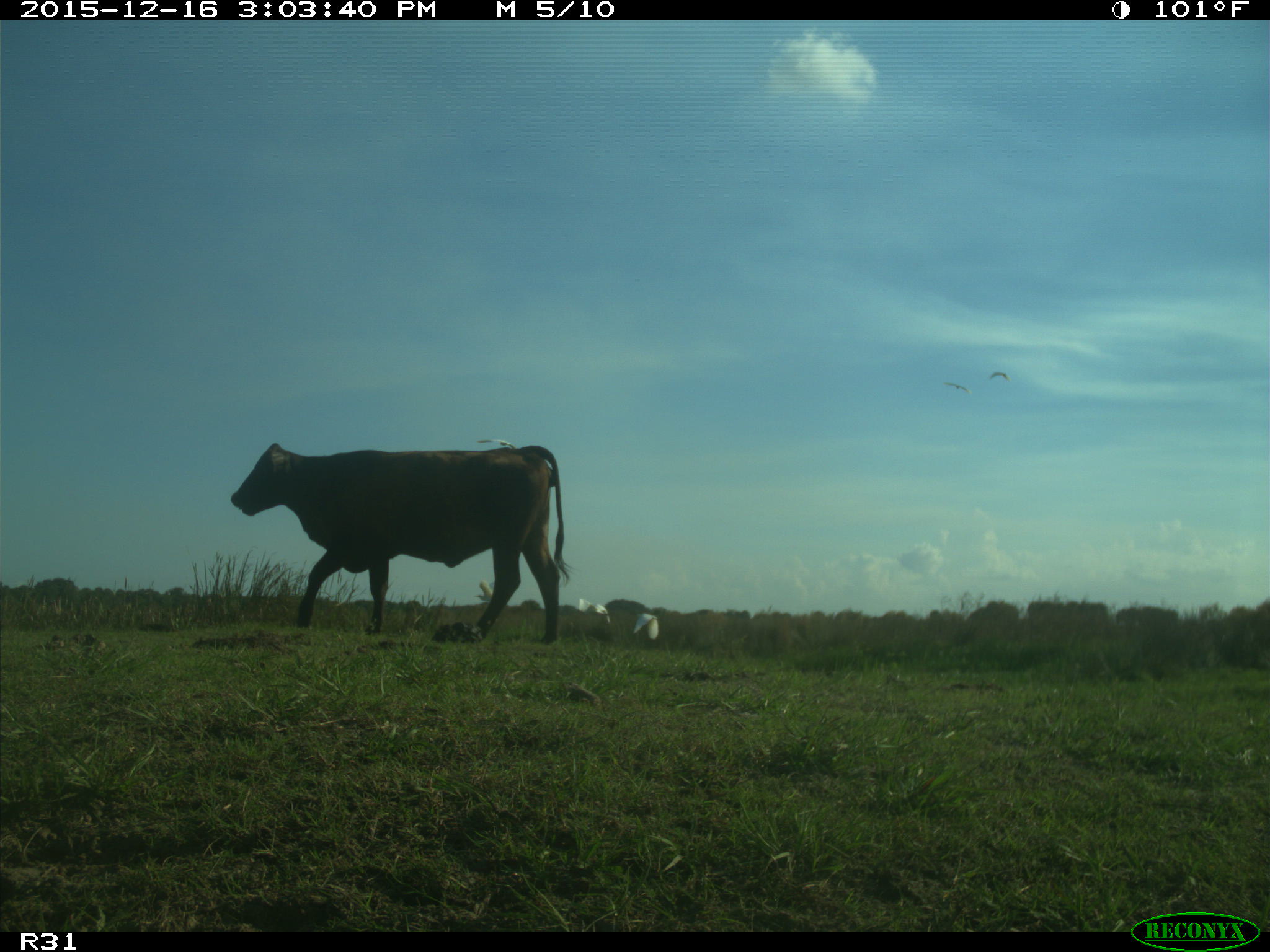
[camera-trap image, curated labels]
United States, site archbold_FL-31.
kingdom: Animalia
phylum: Chordata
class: Mammalia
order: Artiodactyla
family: Bovidae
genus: Bos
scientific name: Bos taurus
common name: domestic cow